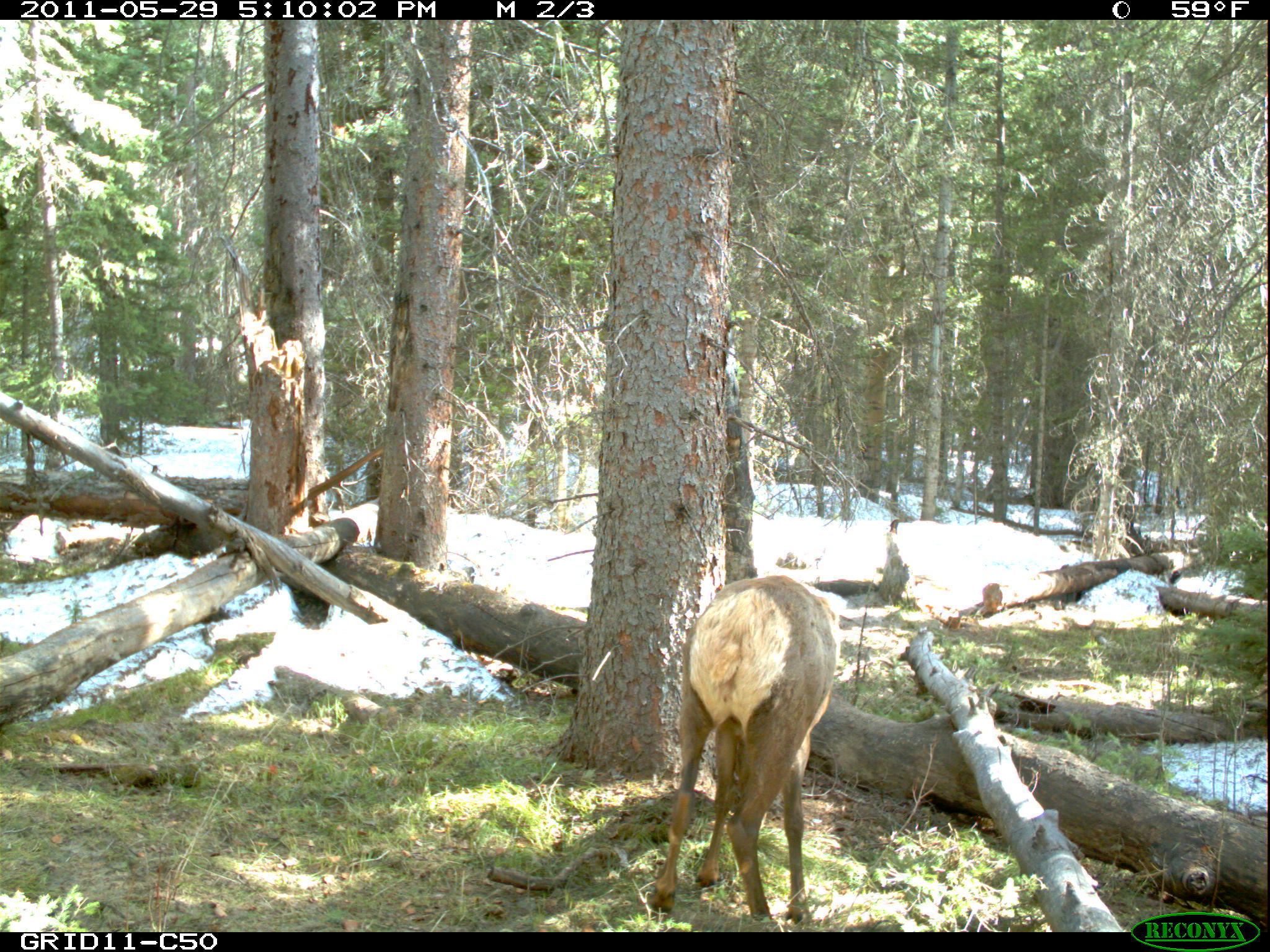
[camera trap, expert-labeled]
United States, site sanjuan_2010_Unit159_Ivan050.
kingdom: Animalia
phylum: Chordata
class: Mammalia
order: Artiodactyla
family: Cervidae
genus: Cervus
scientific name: Cervus elaphus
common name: red deer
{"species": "Cervus elaphus (red deer)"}